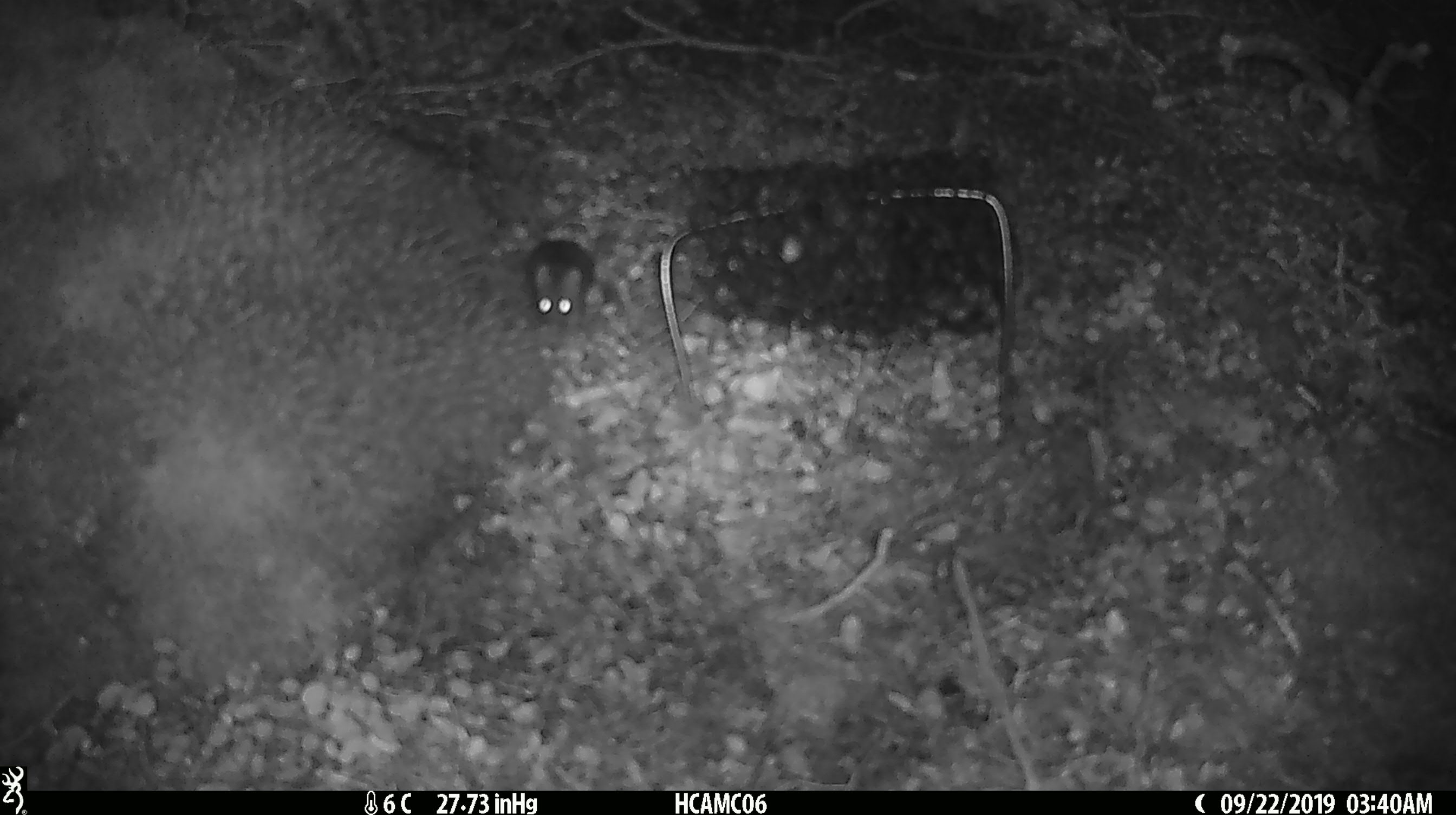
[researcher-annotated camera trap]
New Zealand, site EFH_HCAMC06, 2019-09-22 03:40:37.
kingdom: Animalia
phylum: Chordata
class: Mammalia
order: Rodentia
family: Muridae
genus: Mus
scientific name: Mus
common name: mouse